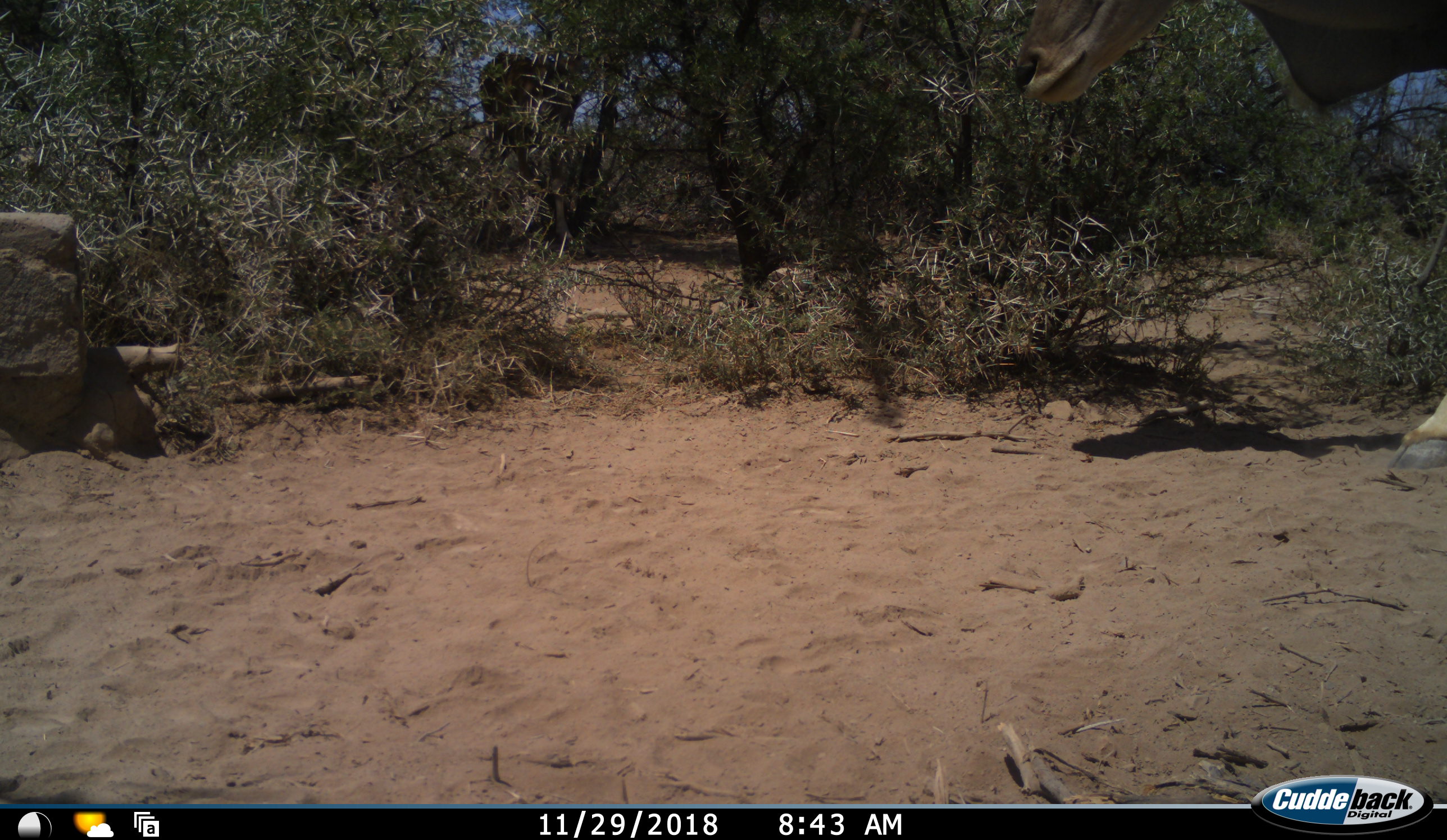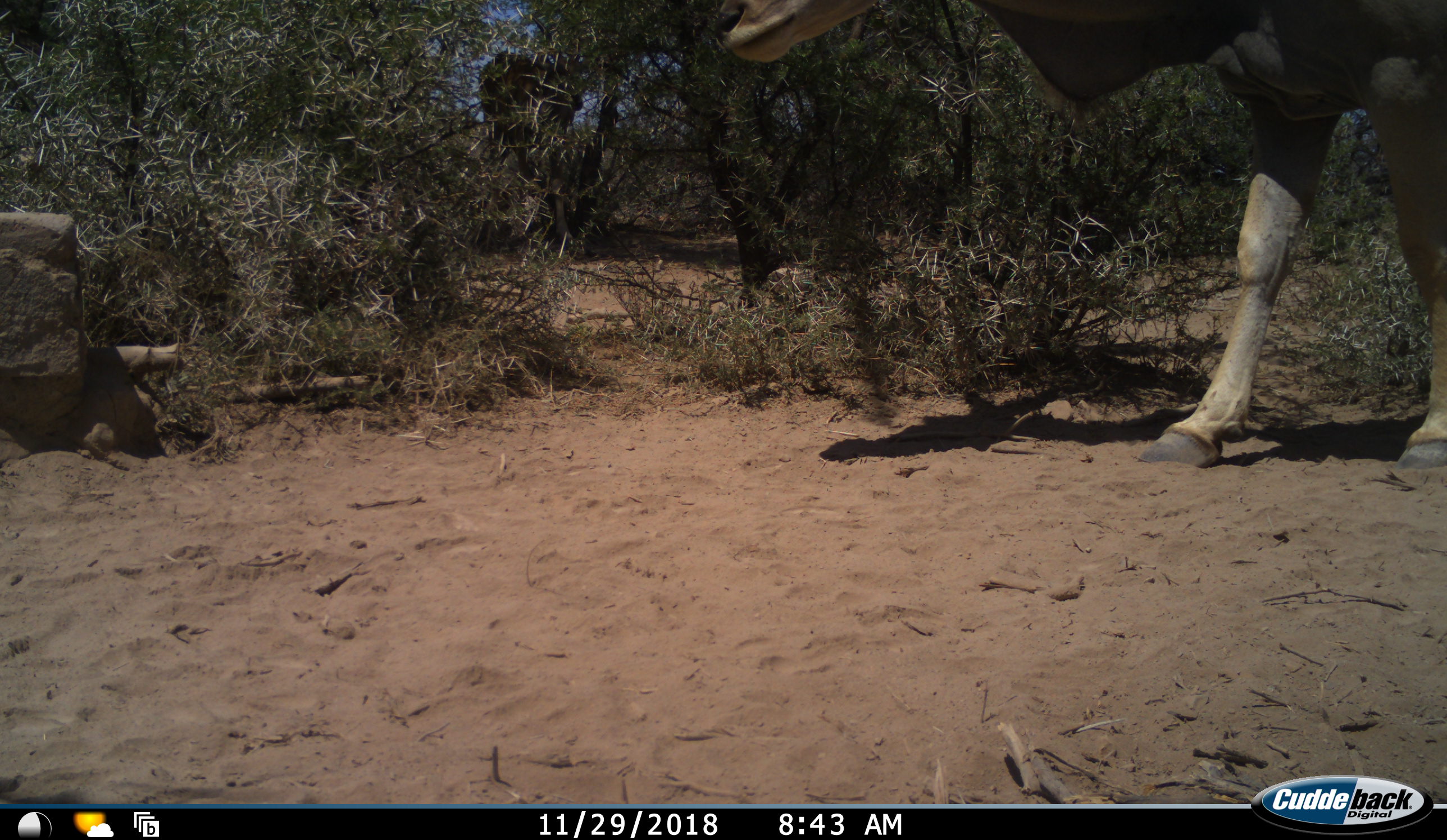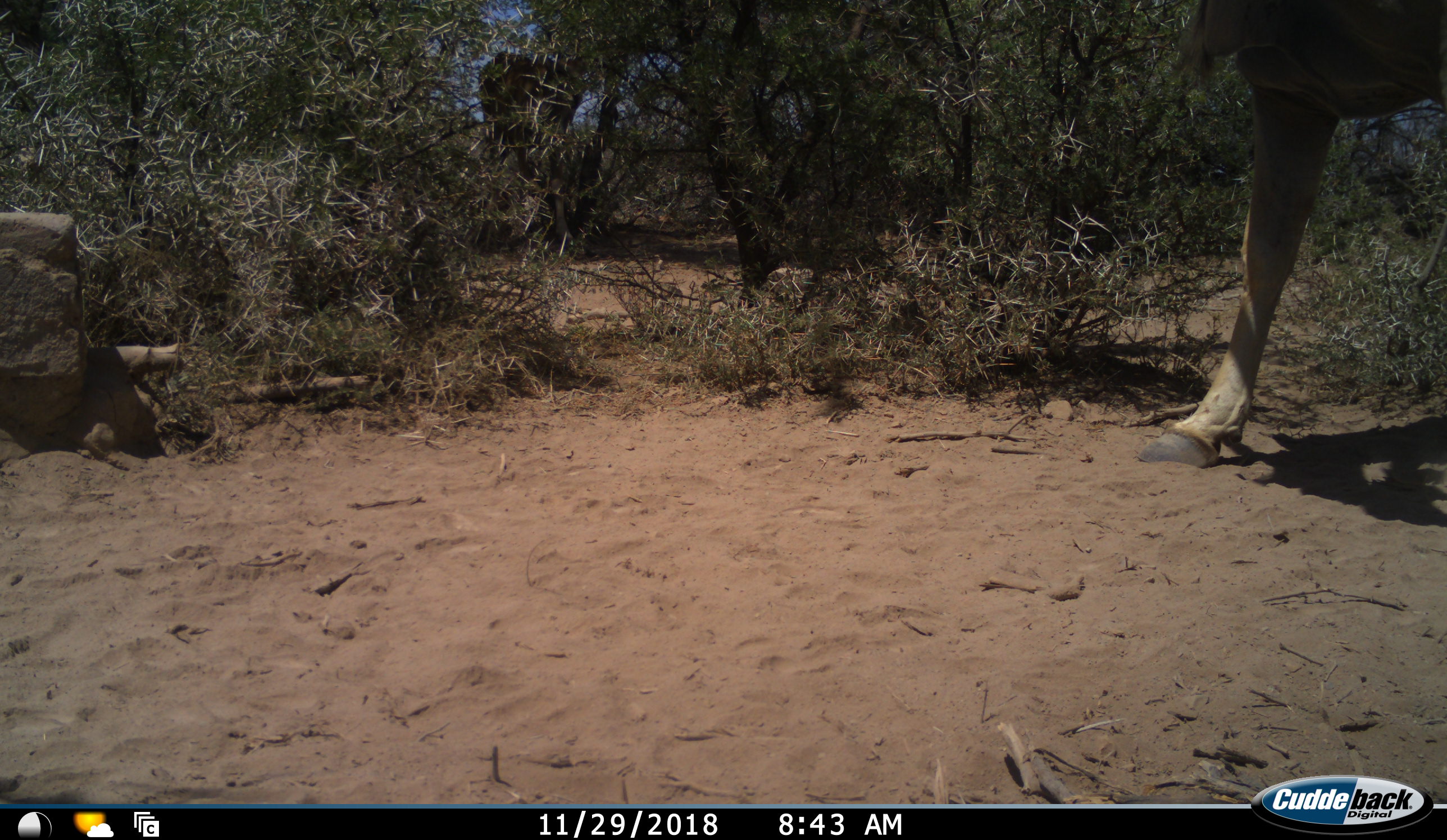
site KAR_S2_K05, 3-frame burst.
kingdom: Animalia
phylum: Chordata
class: Mammalia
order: Artiodactyla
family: Bovidae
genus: Tragelaphus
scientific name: Tragelaphus oryx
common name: eland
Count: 1.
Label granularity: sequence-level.